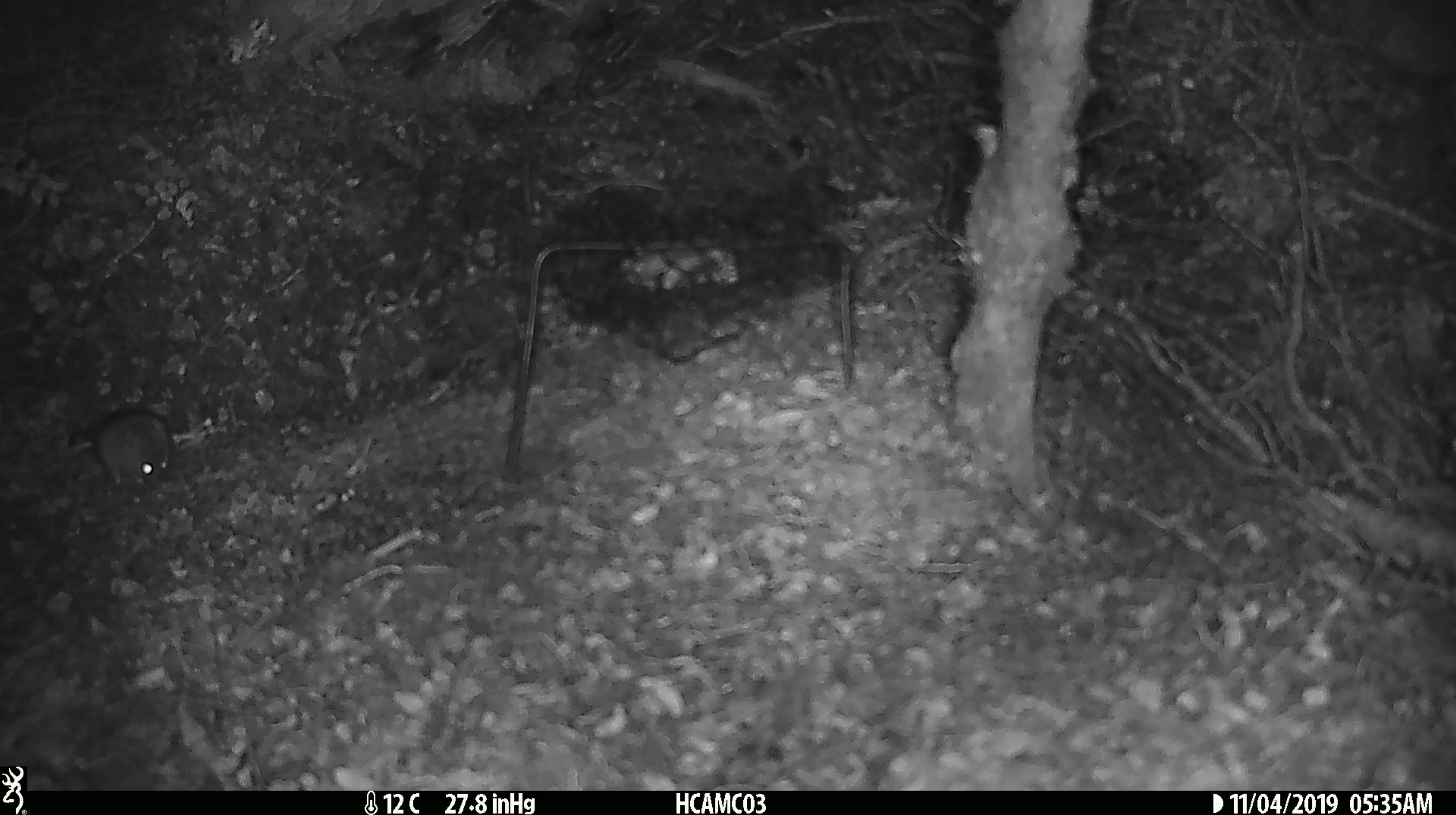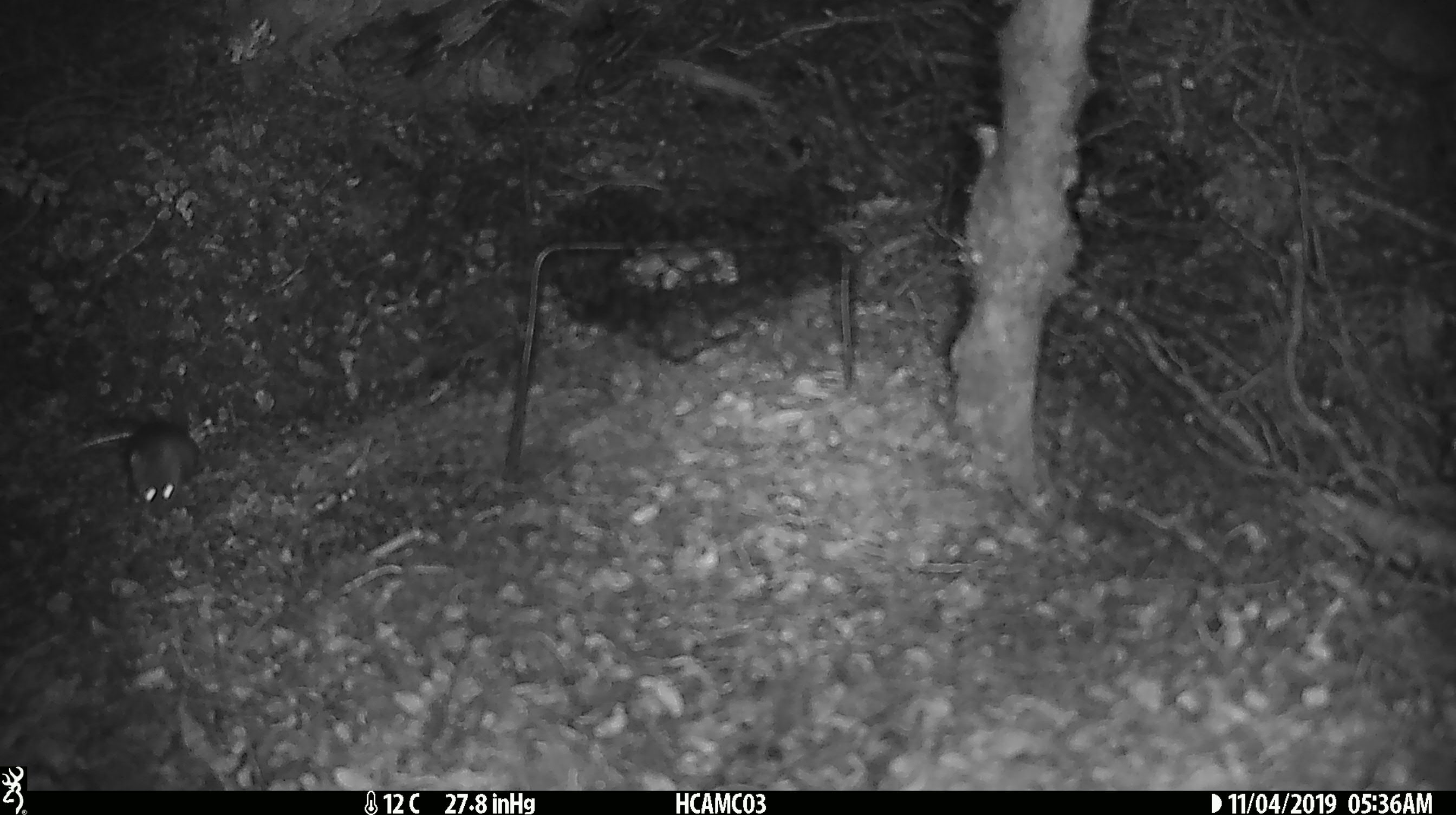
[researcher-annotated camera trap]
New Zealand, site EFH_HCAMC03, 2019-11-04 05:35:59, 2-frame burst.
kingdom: Animalia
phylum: Chordata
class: Mammalia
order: Rodentia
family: Muridae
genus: Mus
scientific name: Mus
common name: mouse